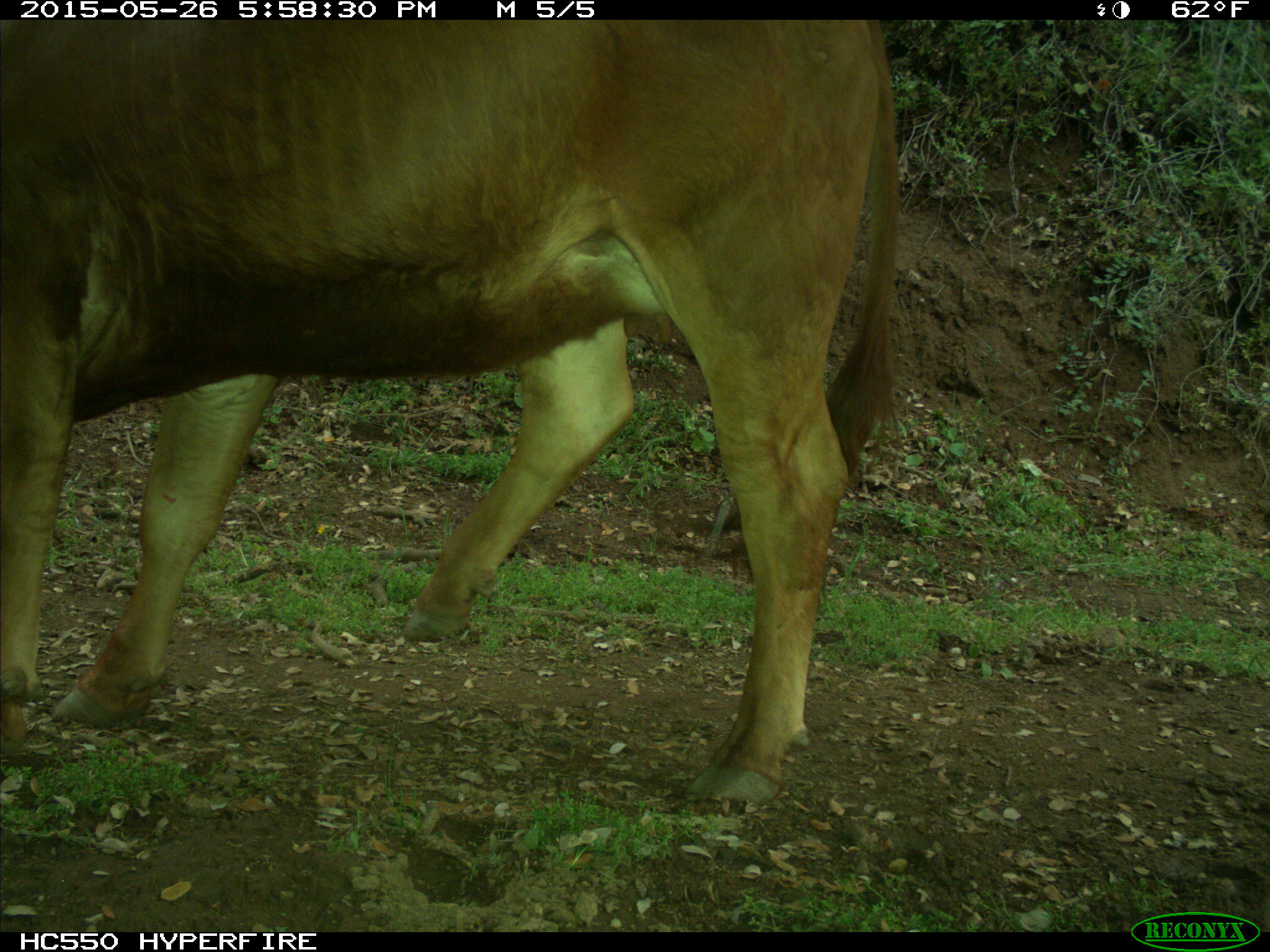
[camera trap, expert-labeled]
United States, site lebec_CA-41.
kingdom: Animalia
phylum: Chordata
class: Mammalia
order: Artiodactyla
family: Bovidae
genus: Bos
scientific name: Bos taurus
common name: domestic cow